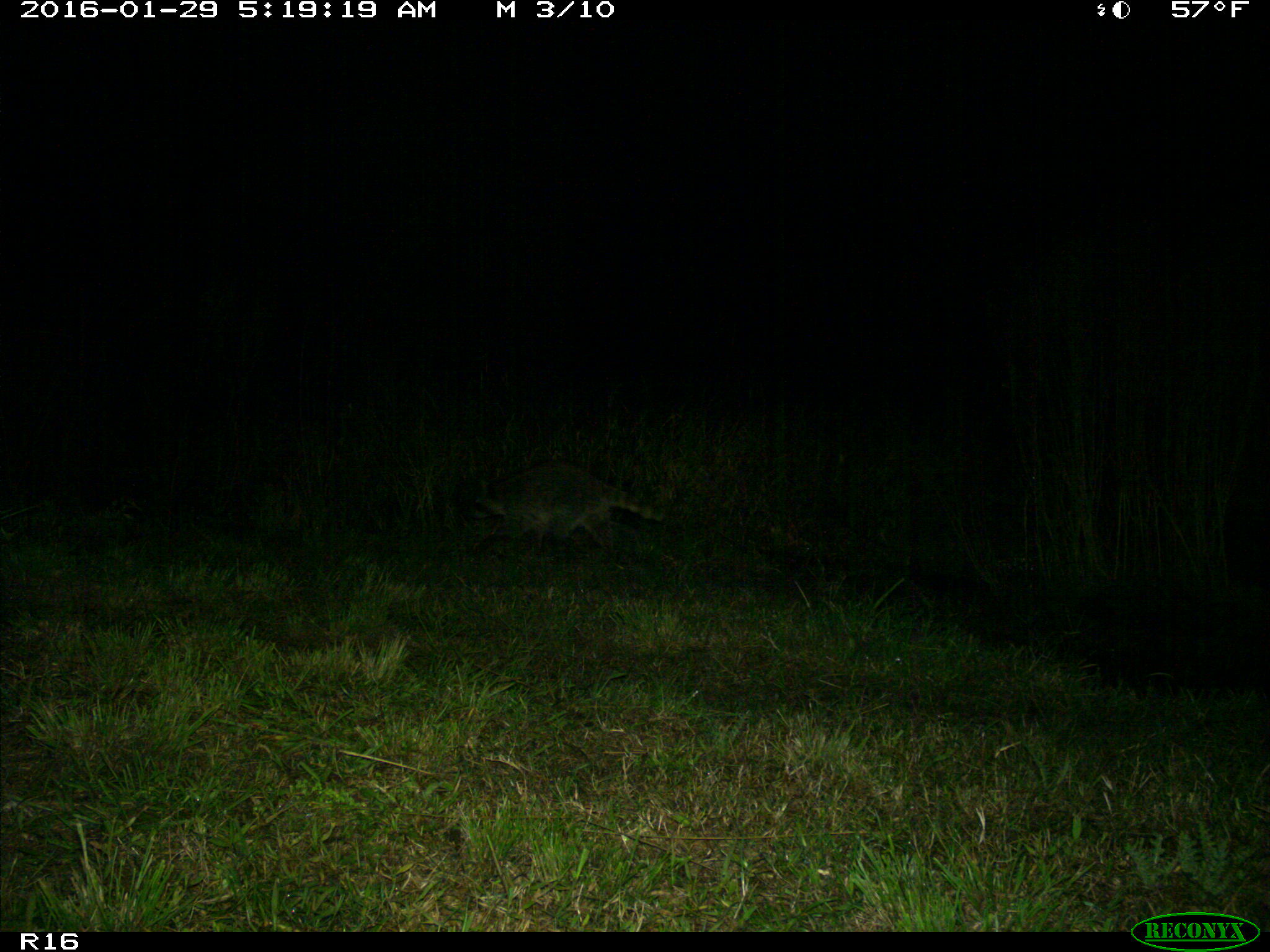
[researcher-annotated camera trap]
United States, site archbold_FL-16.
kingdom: Animalia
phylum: Chordata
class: Mammalia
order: Carnivora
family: Procyonidae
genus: Procyon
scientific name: Procyon lotor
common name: common raccoon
Procyon lotor (common raccoon).